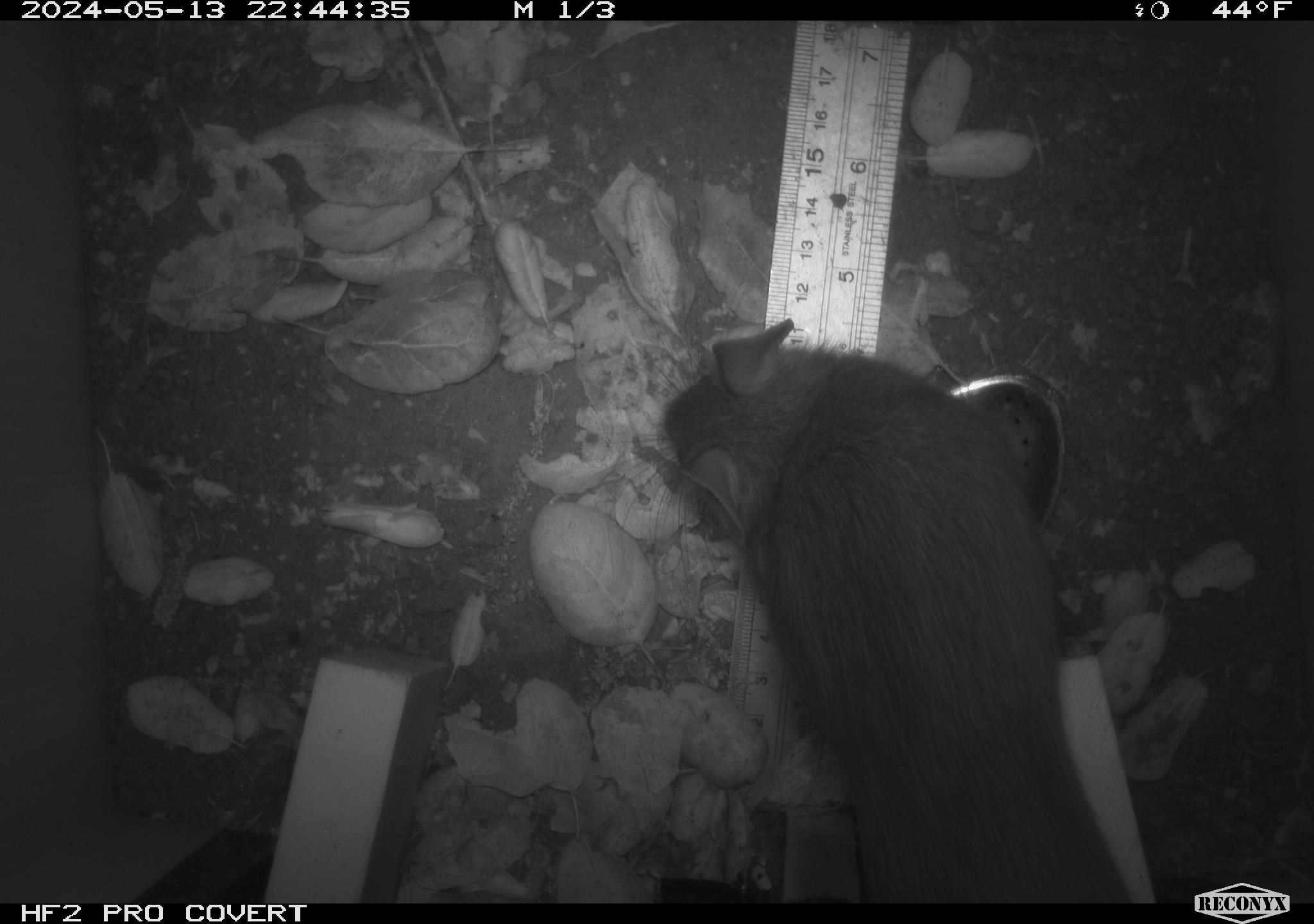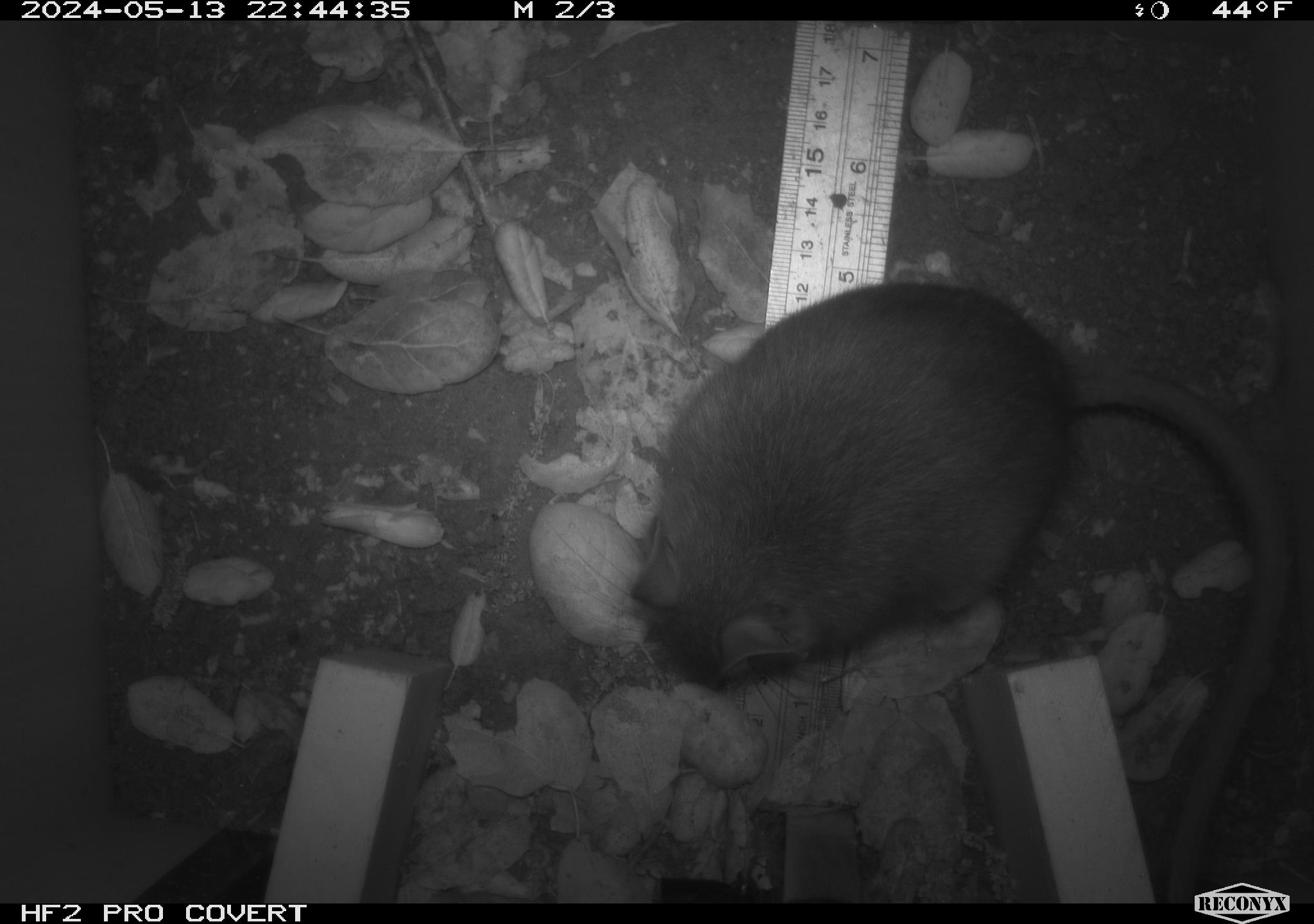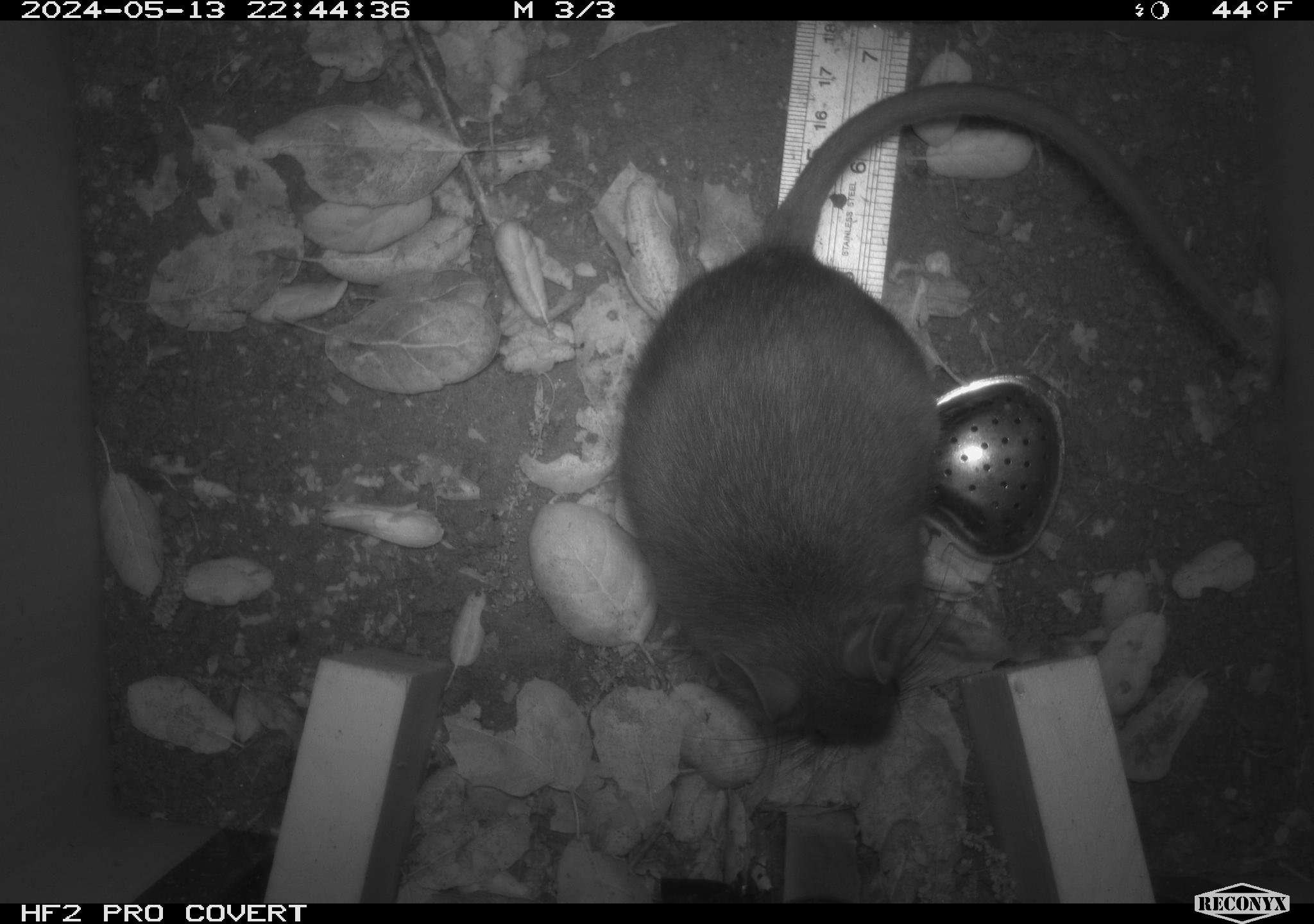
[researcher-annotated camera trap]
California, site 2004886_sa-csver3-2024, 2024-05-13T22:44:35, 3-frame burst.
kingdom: Animalia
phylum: Chordata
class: Mammalia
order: Rodentia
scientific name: Rodentia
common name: rodent